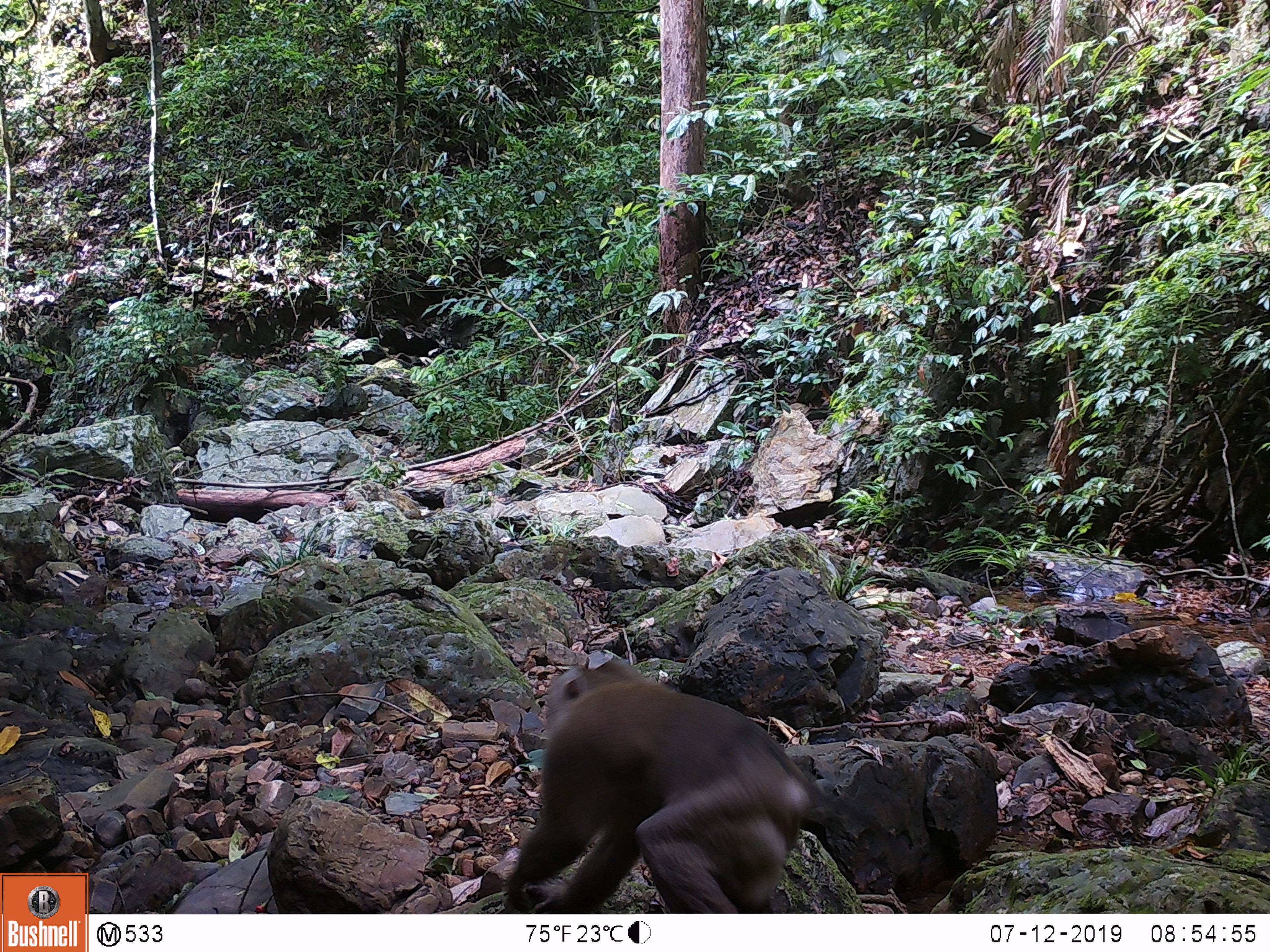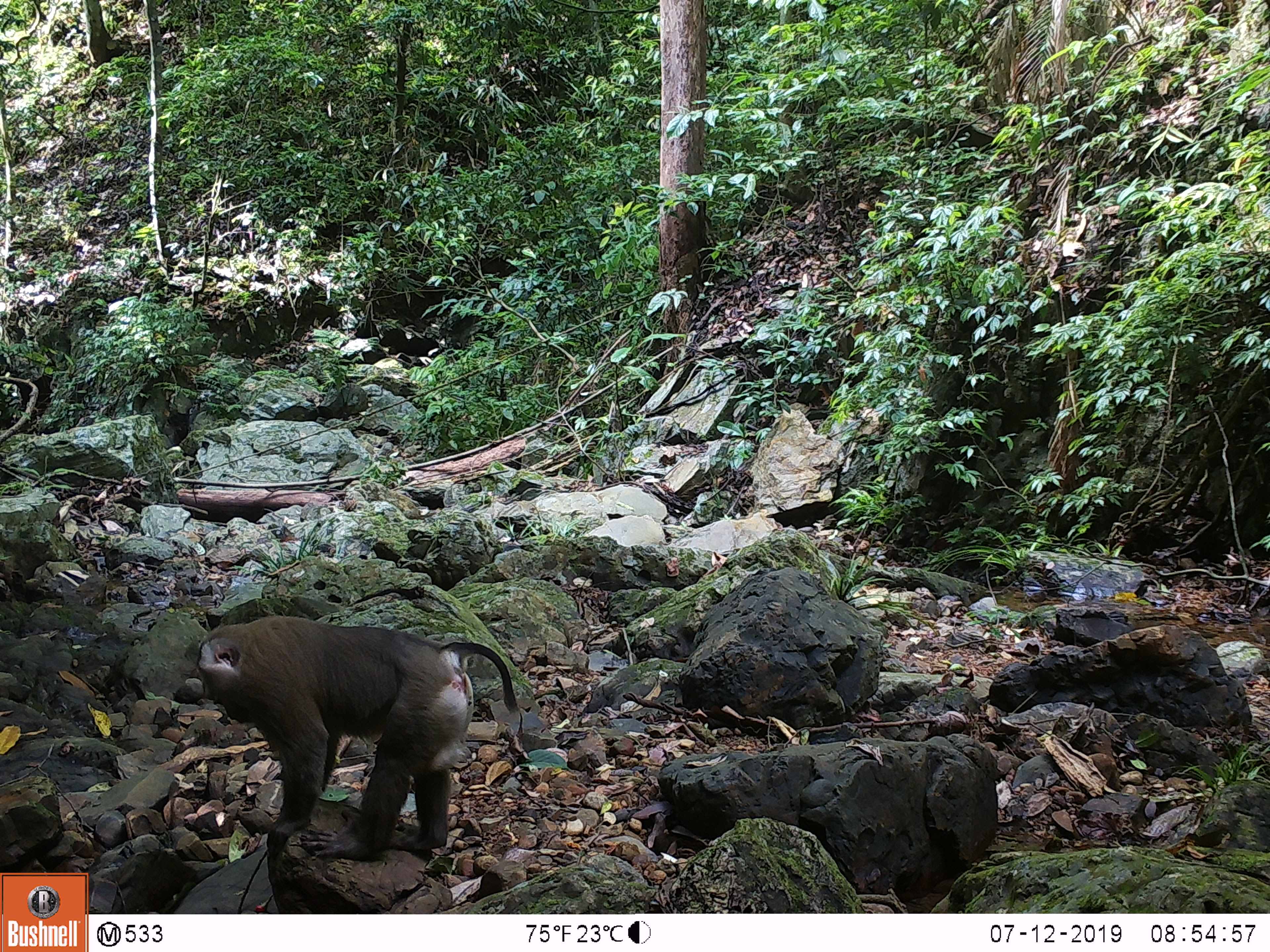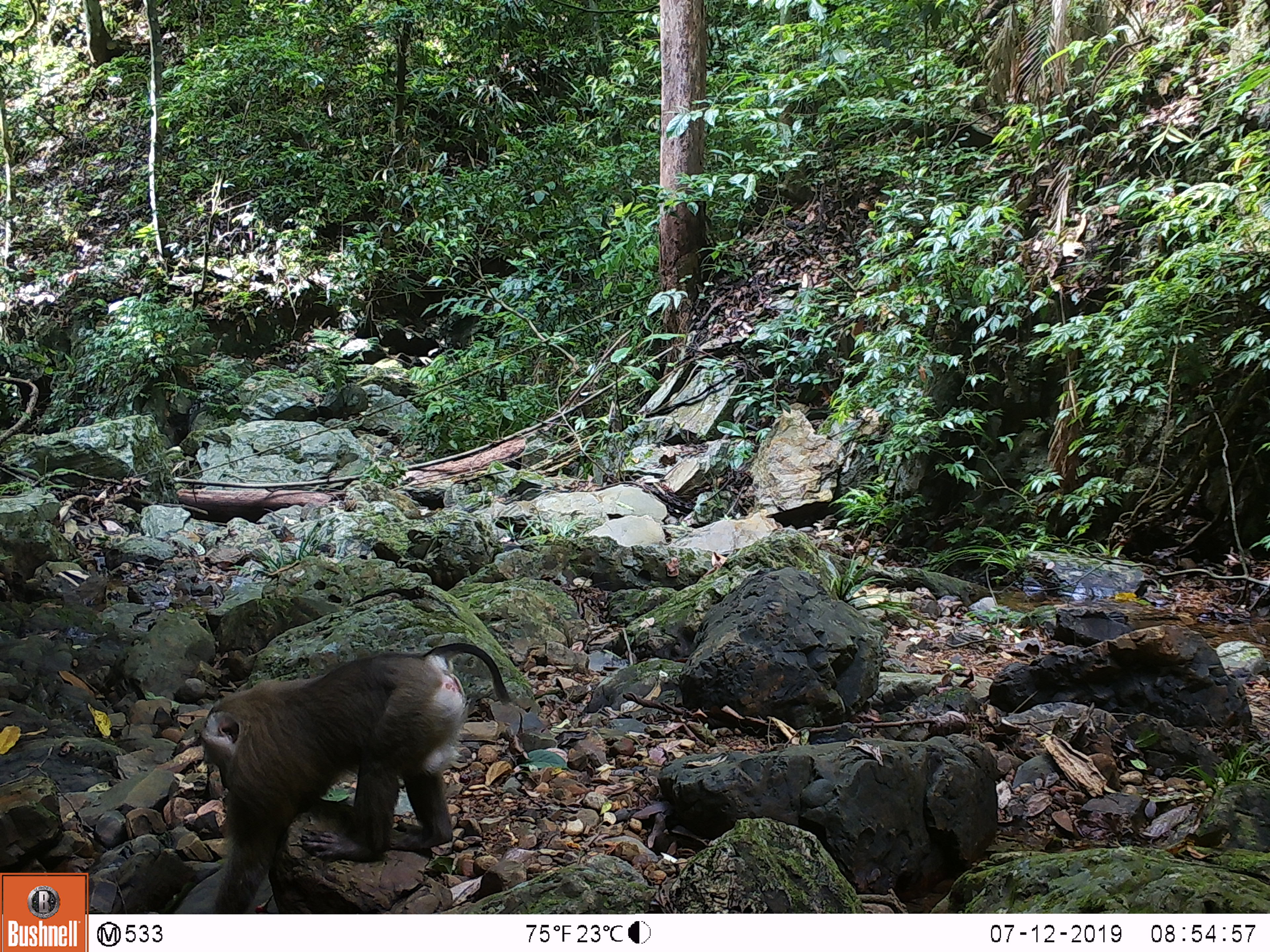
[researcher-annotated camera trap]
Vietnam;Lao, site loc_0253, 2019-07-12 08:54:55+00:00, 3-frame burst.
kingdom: Animalia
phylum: Chordata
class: Mammalia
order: Primates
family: Cercopithecidae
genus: Macaca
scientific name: Macaca nemestrina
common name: pig-tailed macaque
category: pig tailed macaque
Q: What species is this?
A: Pig tailed macaque (pig-tailed macaque) (Macaca nemestrina).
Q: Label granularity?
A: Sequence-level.